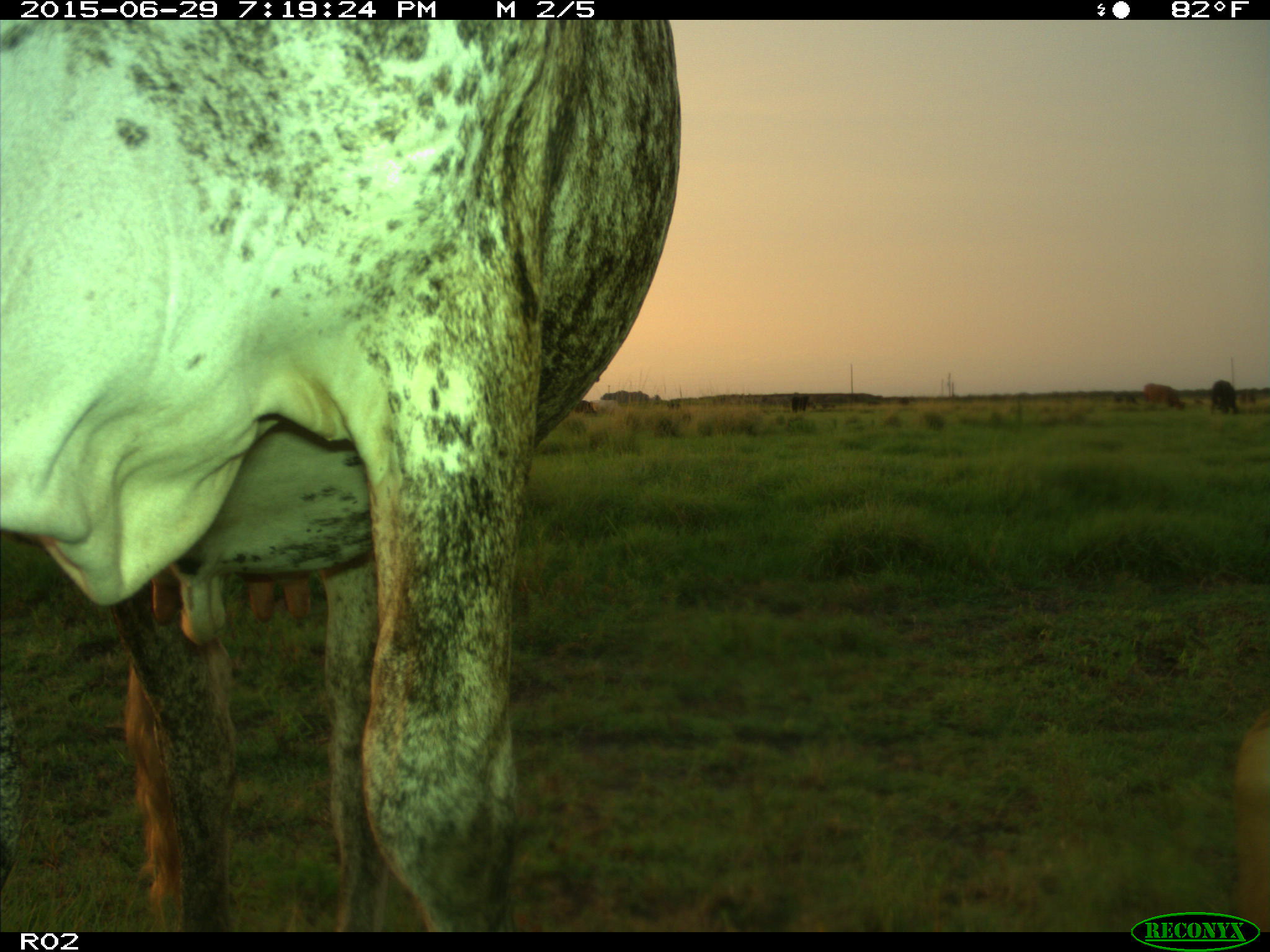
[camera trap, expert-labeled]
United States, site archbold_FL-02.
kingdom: Animalia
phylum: Chordata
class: Mammalia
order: Artiodactyla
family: Bovidae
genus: Bos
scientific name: Bos taurus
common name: domestic cow